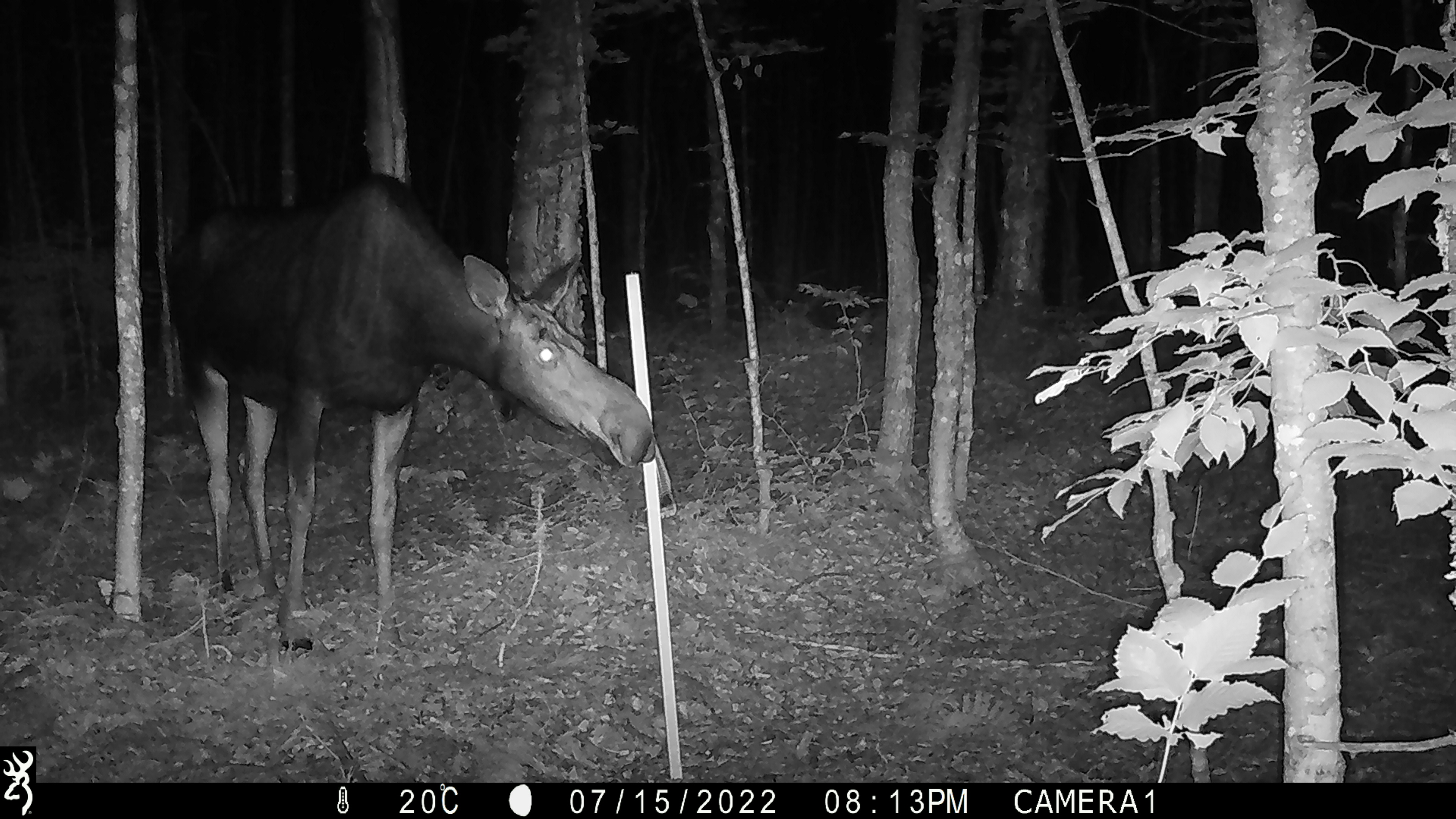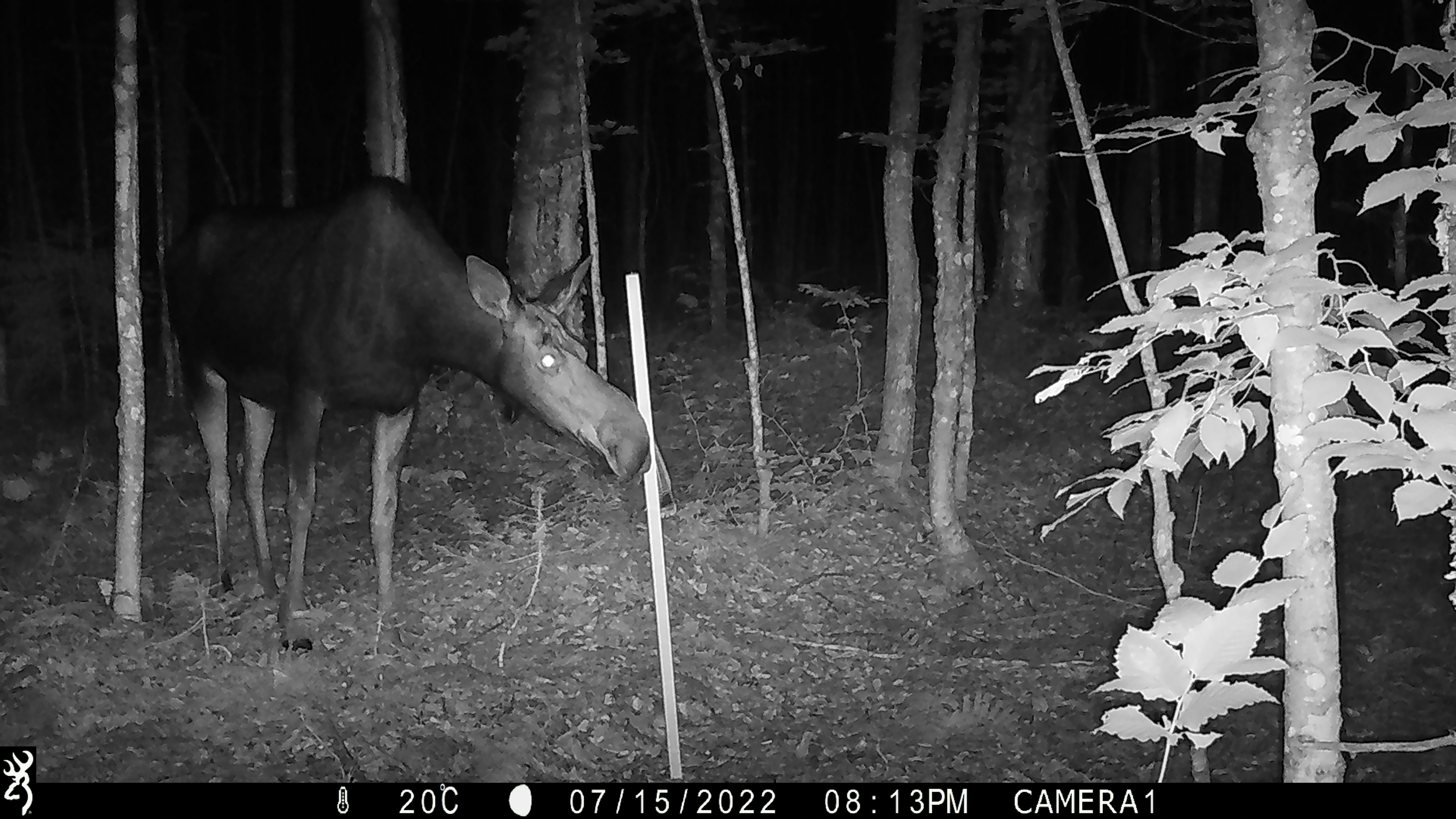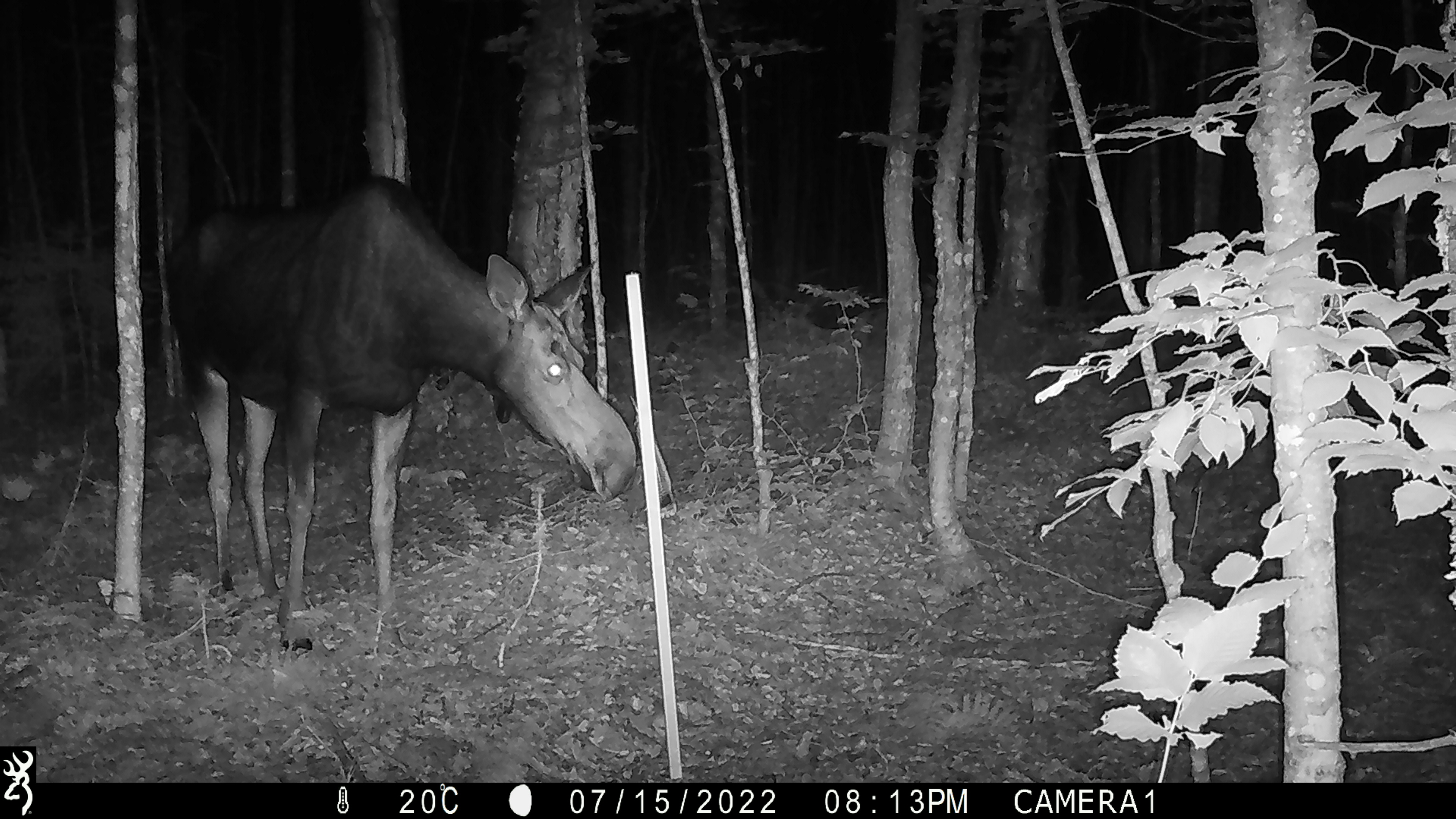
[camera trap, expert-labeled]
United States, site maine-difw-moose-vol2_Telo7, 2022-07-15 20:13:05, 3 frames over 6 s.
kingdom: Animalia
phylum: Chordata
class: Mammalia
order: Artiodactyla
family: Cervidae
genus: Alces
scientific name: Alces alces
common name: moose